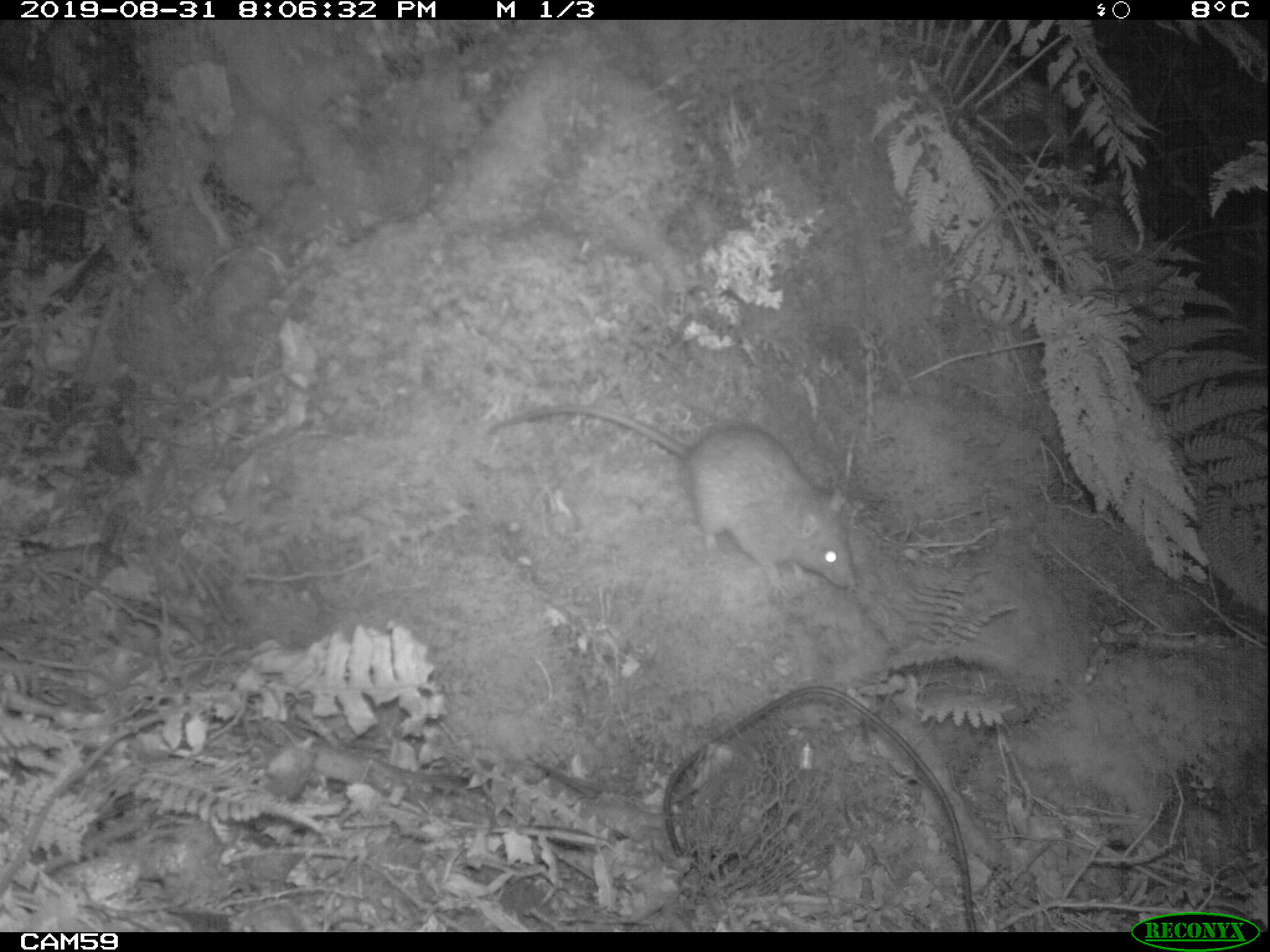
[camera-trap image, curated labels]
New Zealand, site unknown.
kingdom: Animalia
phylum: Chordata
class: Mammalia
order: Rodentia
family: Muridae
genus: Rattus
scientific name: Rattus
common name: rat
Rat (Rattus).